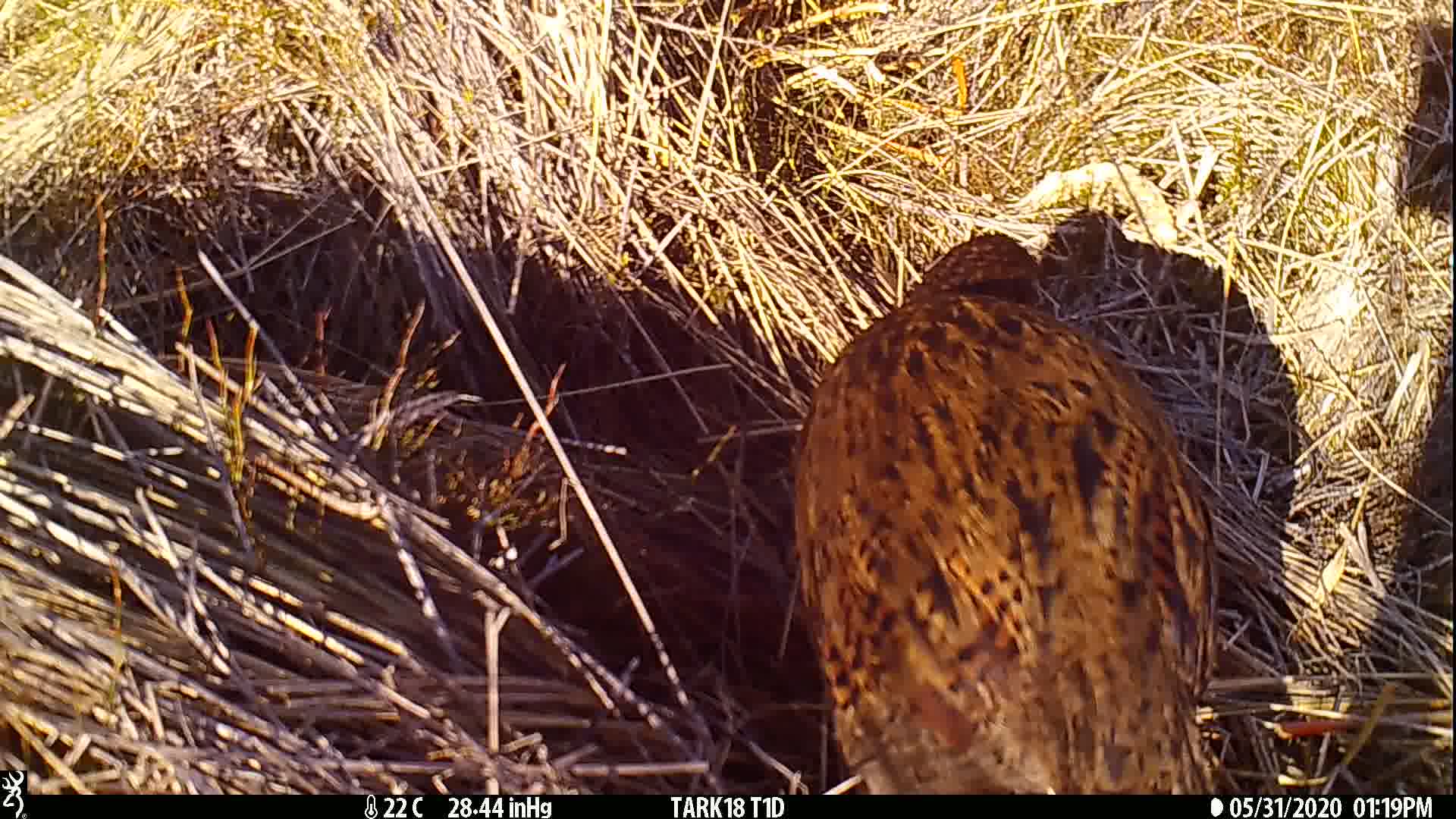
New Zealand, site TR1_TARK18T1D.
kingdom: Animalia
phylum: Chordata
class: Aves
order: Gruiformes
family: Rallidae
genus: Gallirallus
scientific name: Gallirallus australis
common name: weka